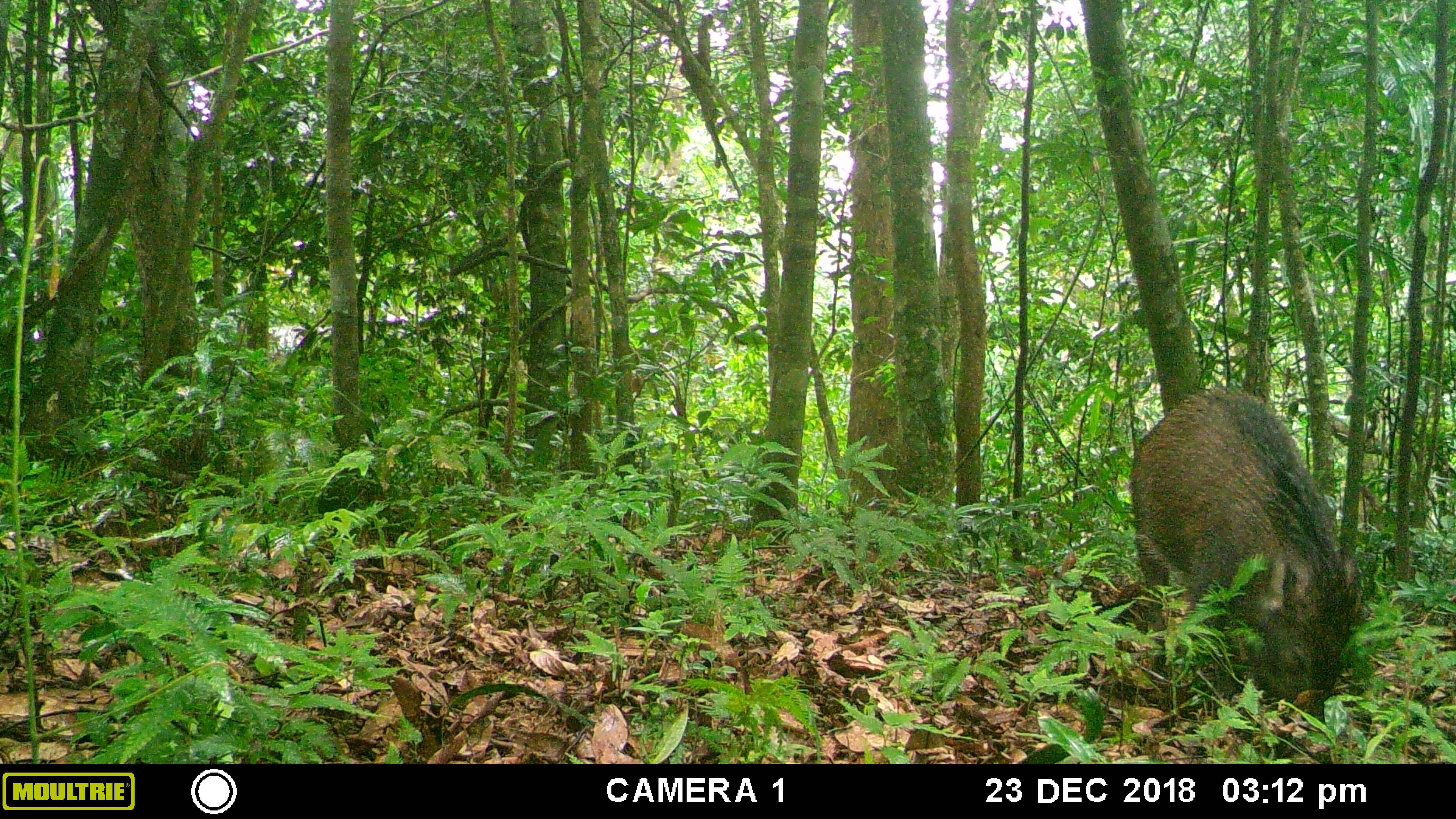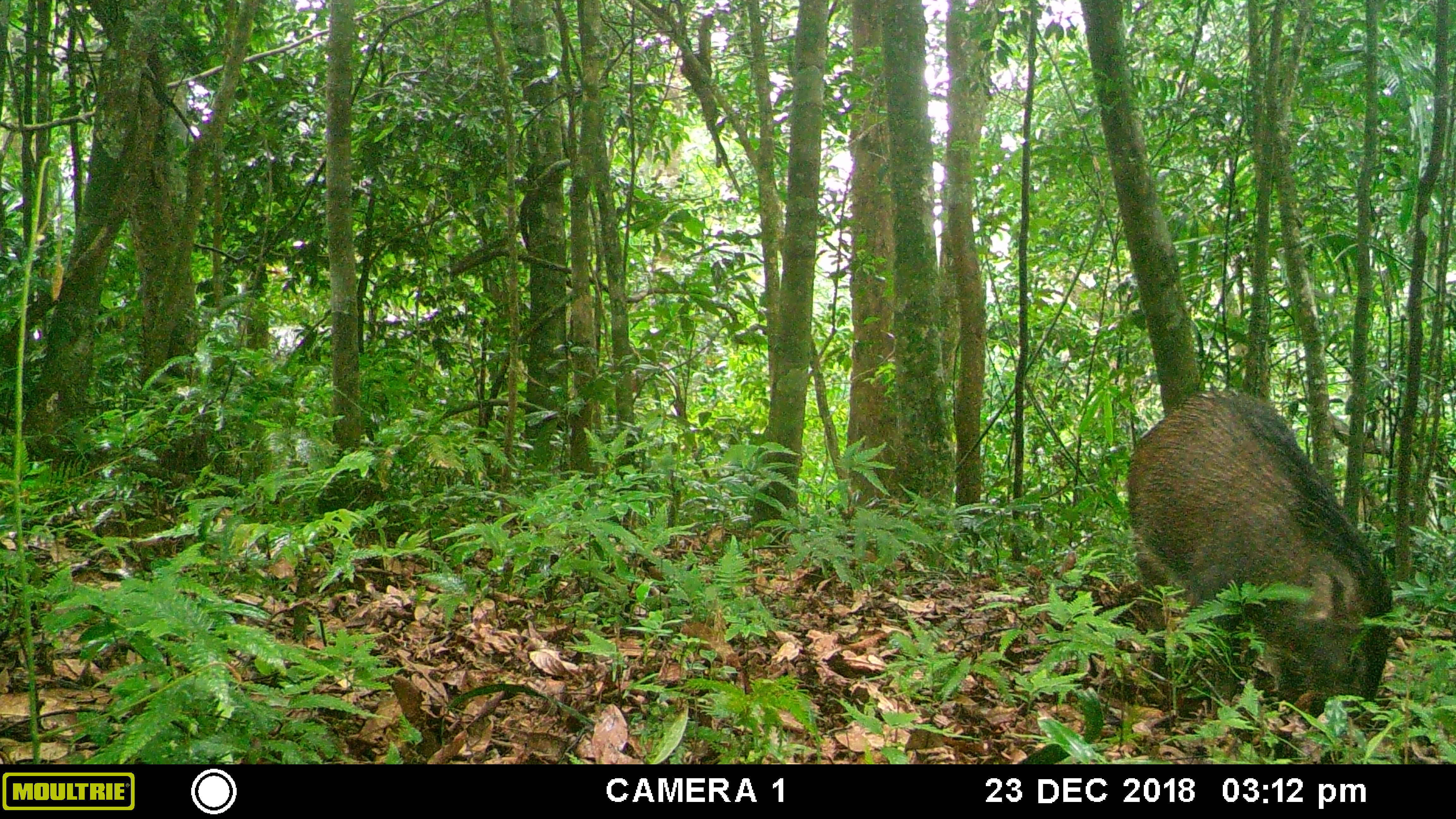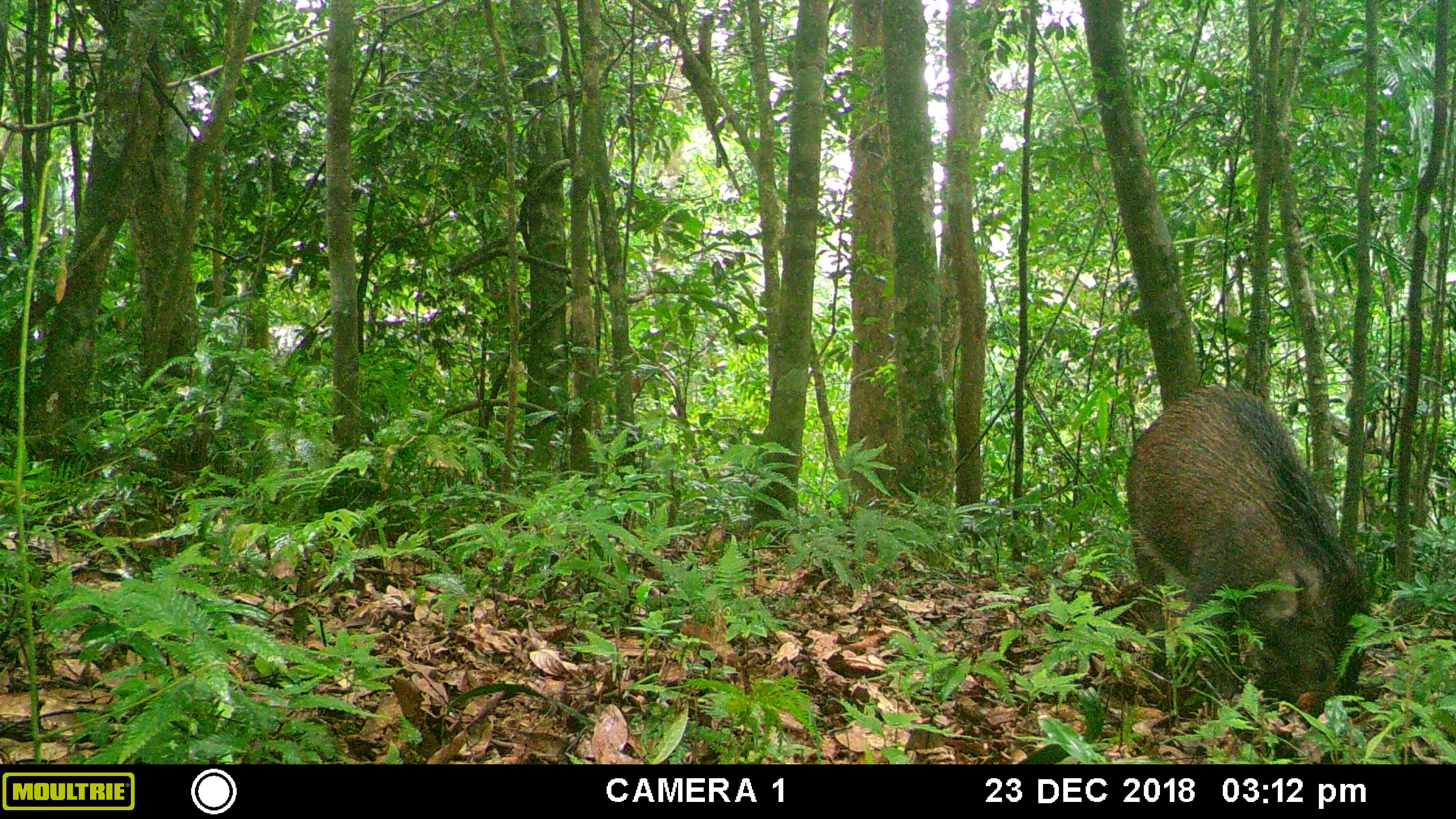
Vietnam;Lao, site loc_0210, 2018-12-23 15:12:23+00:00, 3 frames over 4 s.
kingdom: Animalia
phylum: Chordata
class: Mammalia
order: Artiodactyla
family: Suidae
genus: Sus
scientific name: Sus scrofa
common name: eurasian wild pig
Eurasian wild pig (Sus scrofa). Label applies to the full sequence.